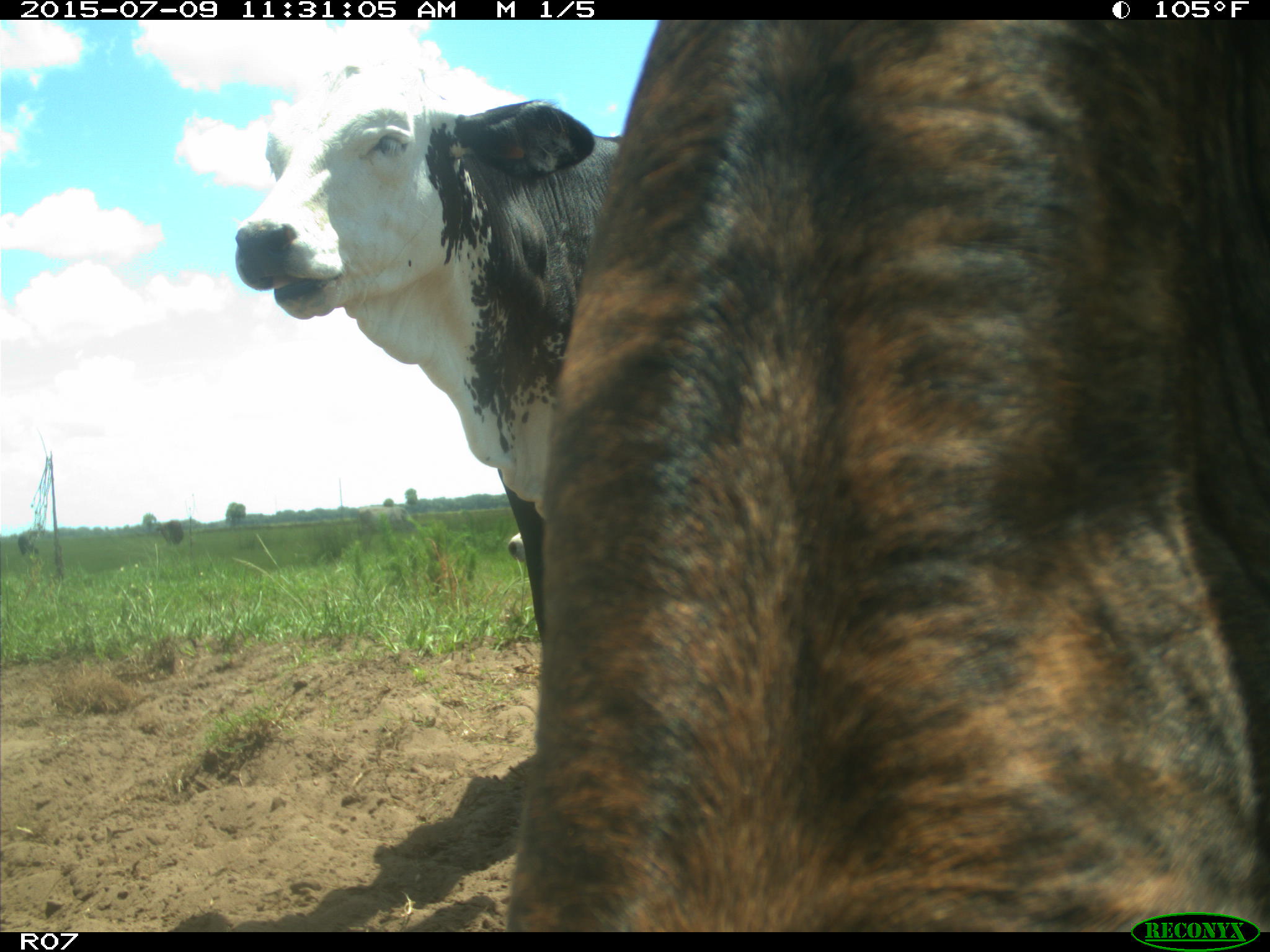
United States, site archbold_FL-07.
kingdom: Animalia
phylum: Chordata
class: Mammalia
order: Artiodactyla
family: Bovidae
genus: Bos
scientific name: Bos taurus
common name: domestic cow